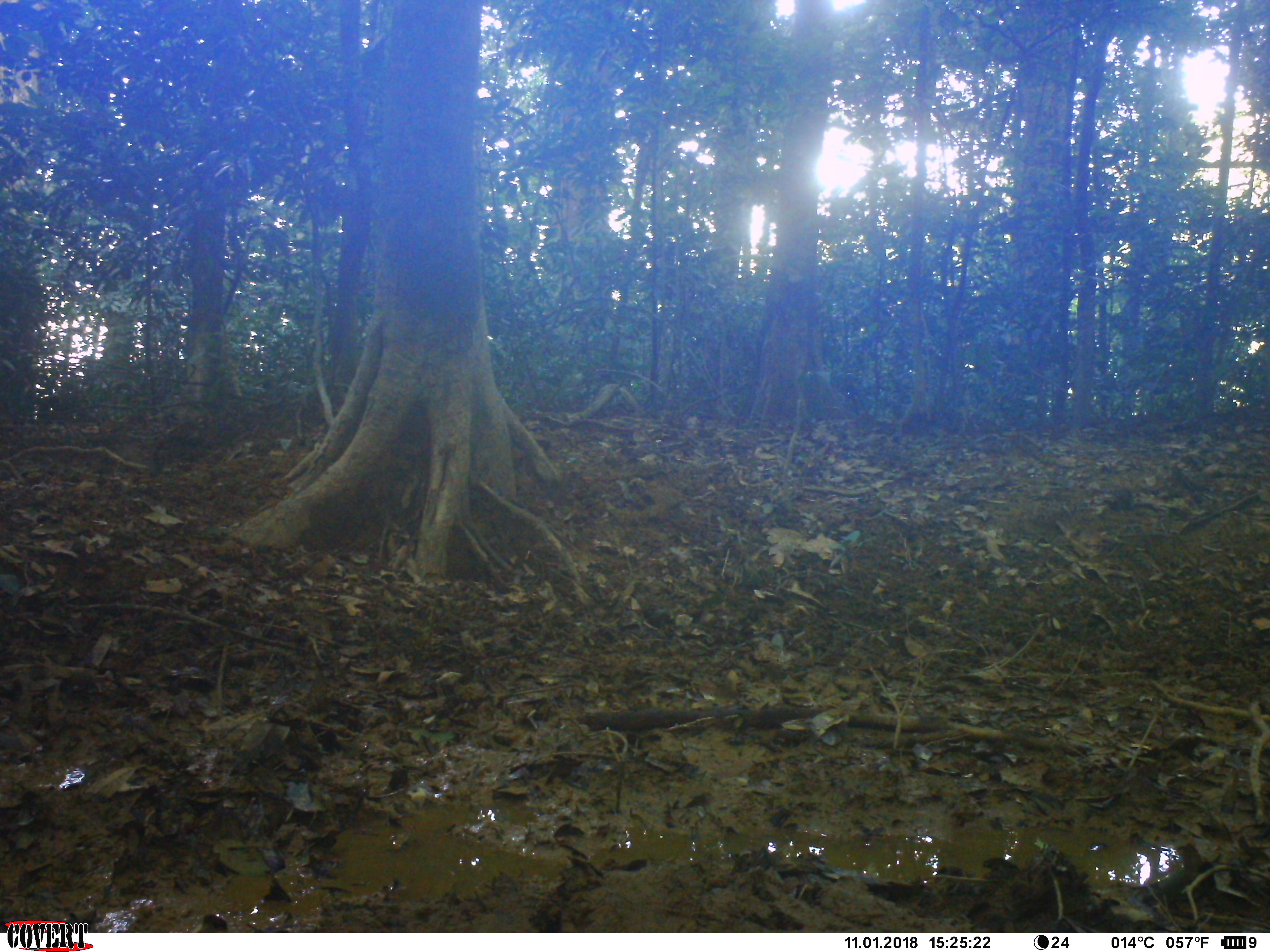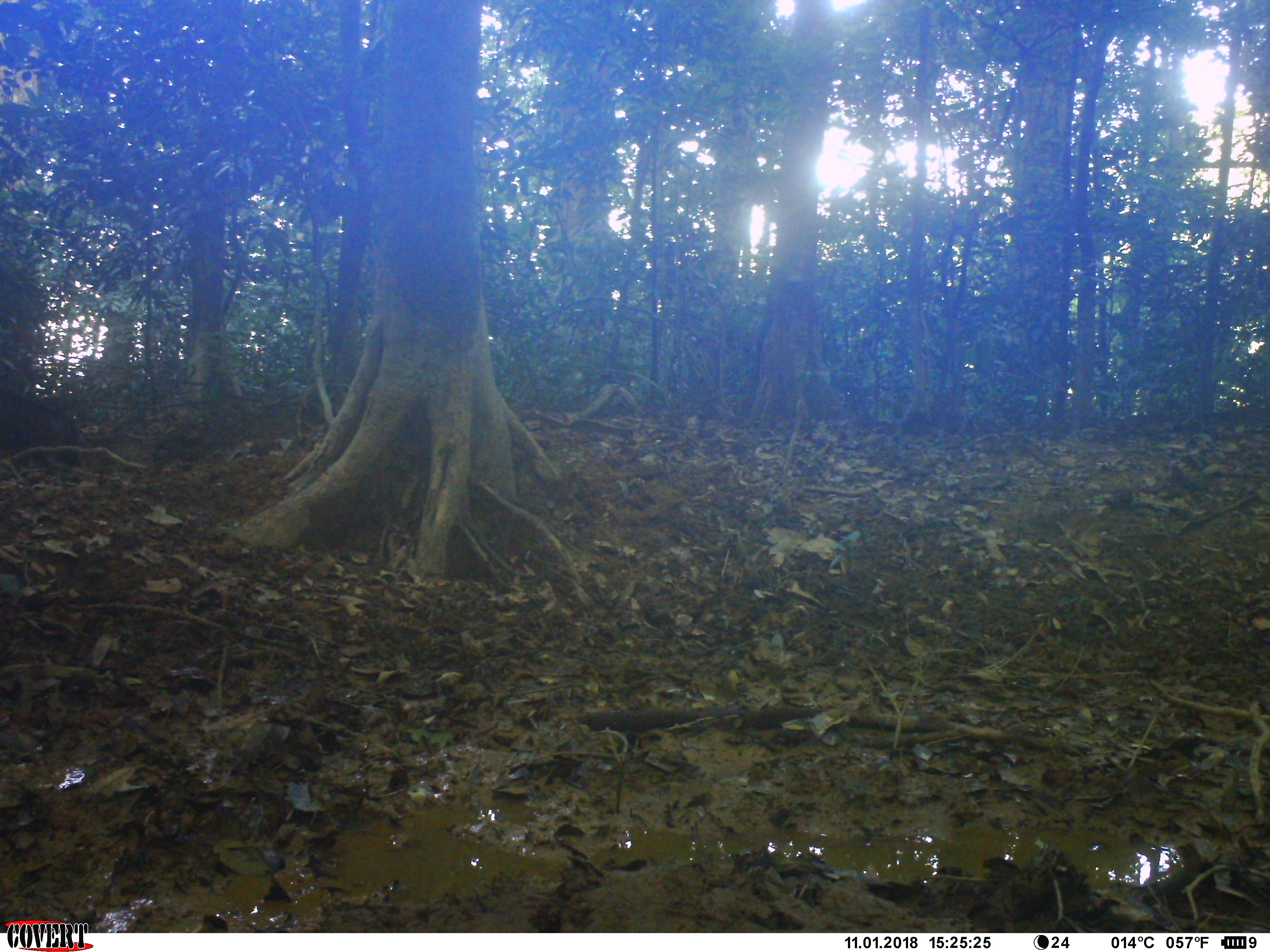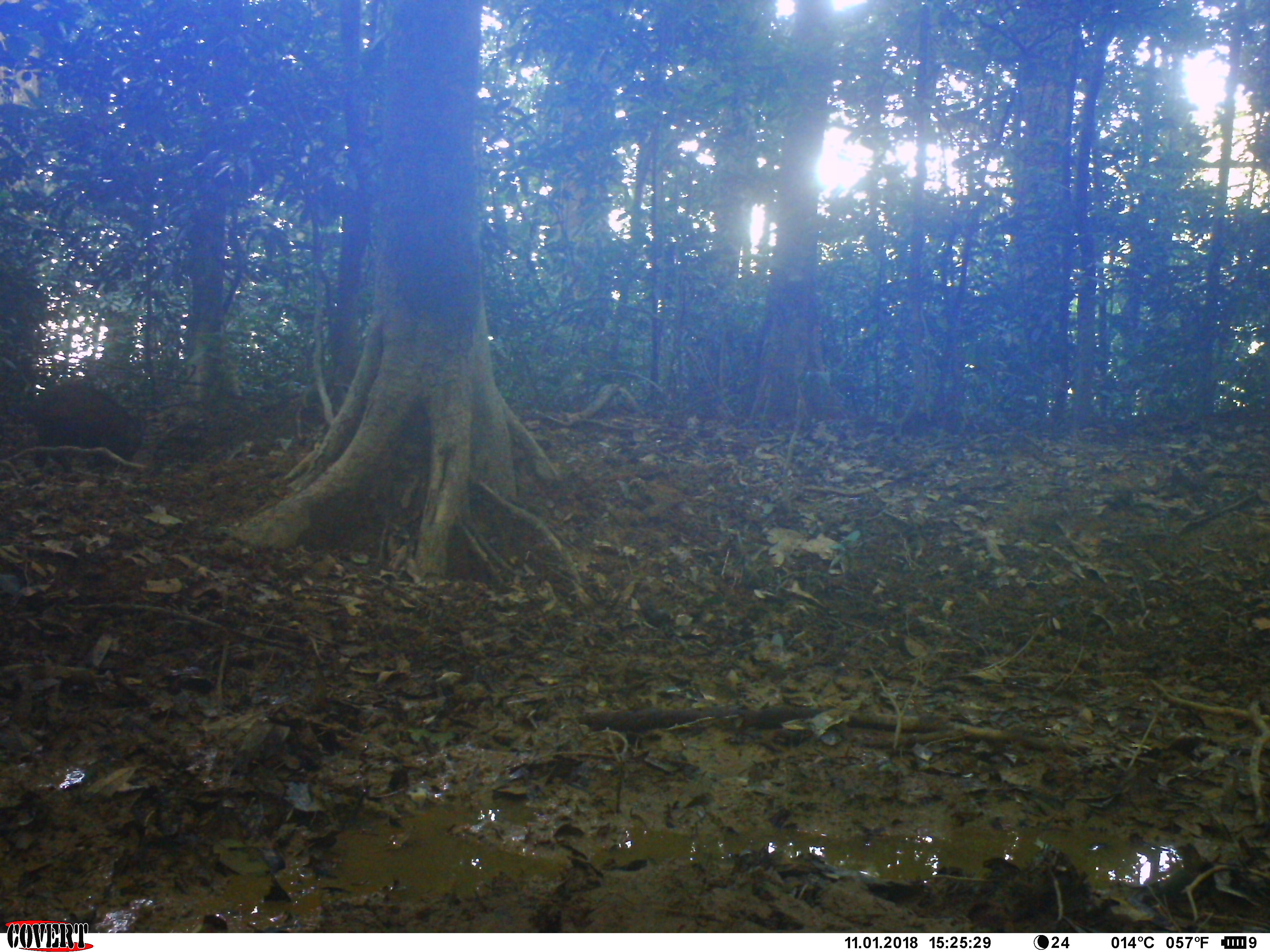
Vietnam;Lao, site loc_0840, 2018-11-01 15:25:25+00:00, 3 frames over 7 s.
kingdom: Animalia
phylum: Chordata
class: Mammalia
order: Artiodactyla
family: Suidae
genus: Sus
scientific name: Sus scrofa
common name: eurasian wild pig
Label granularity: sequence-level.